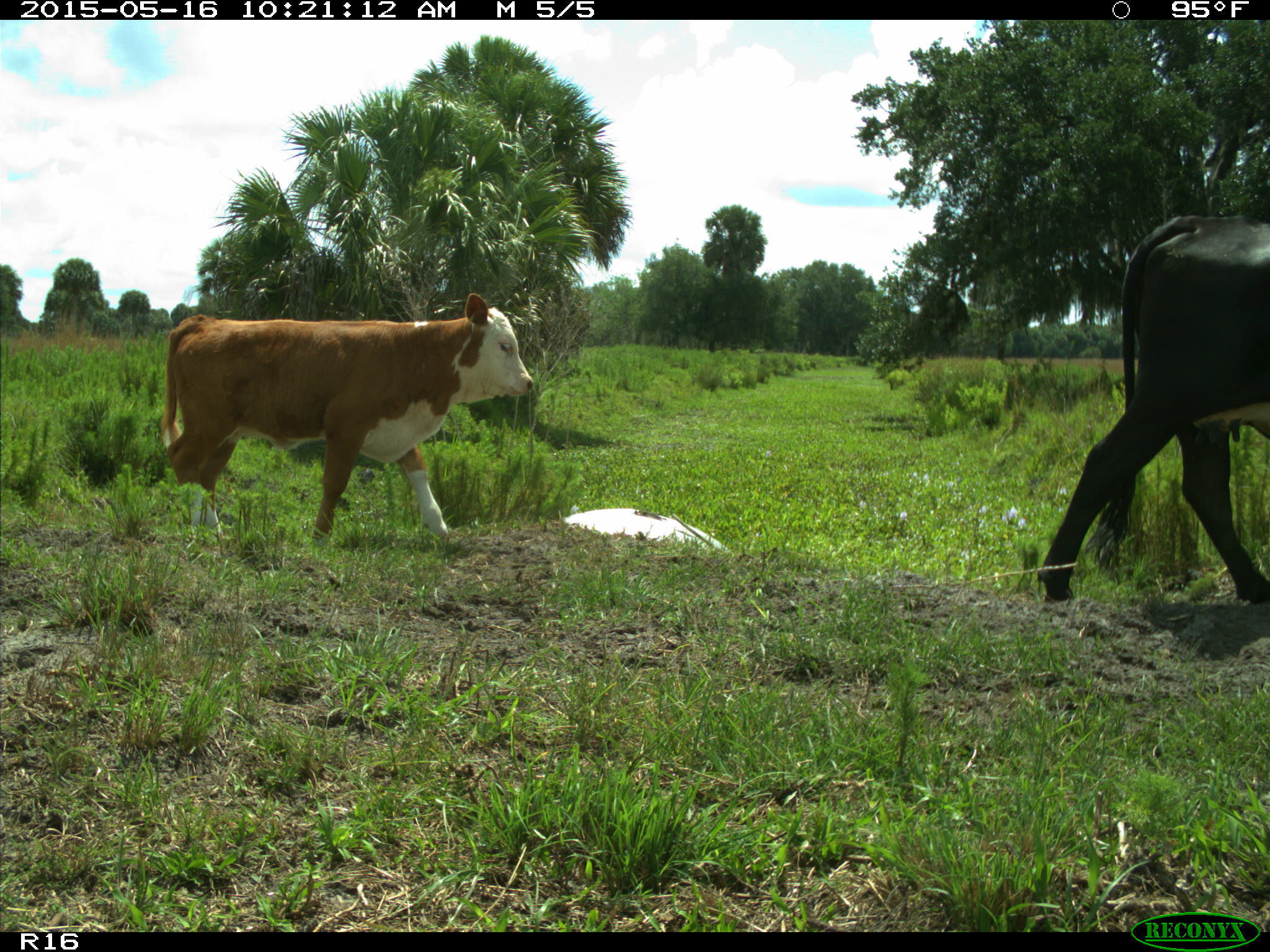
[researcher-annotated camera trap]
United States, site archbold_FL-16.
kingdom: Animalia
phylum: Chordata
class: Mammalia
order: Artiodactyla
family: Bovidae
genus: Bos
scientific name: Bos taurus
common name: domestic cow